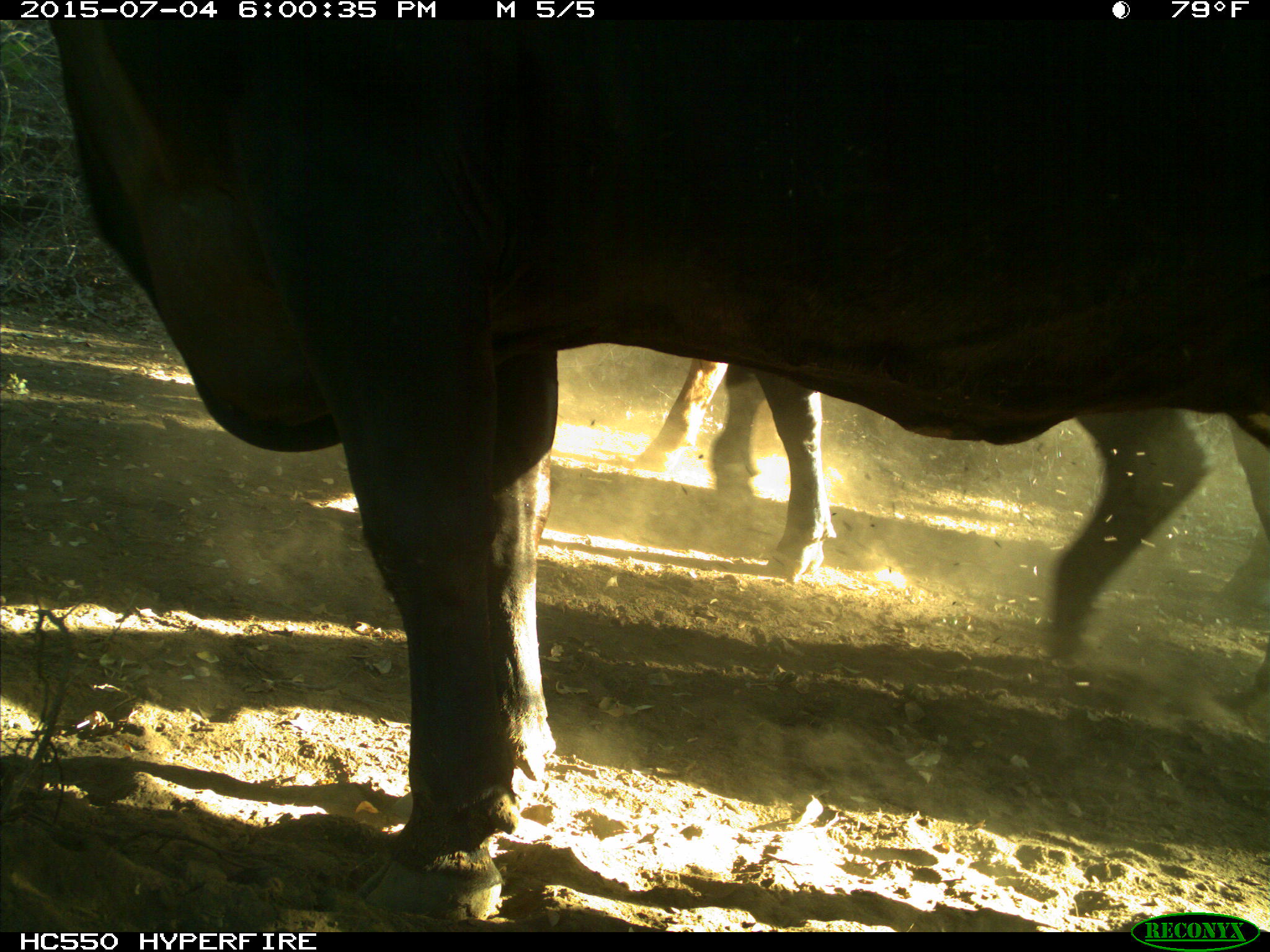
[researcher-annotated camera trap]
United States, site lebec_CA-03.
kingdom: Animalia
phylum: Chordata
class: Mammalia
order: Artiodactyla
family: Bovidae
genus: Bos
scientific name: Bos taurus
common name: domestic cow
Bos taurus (domestic cow).